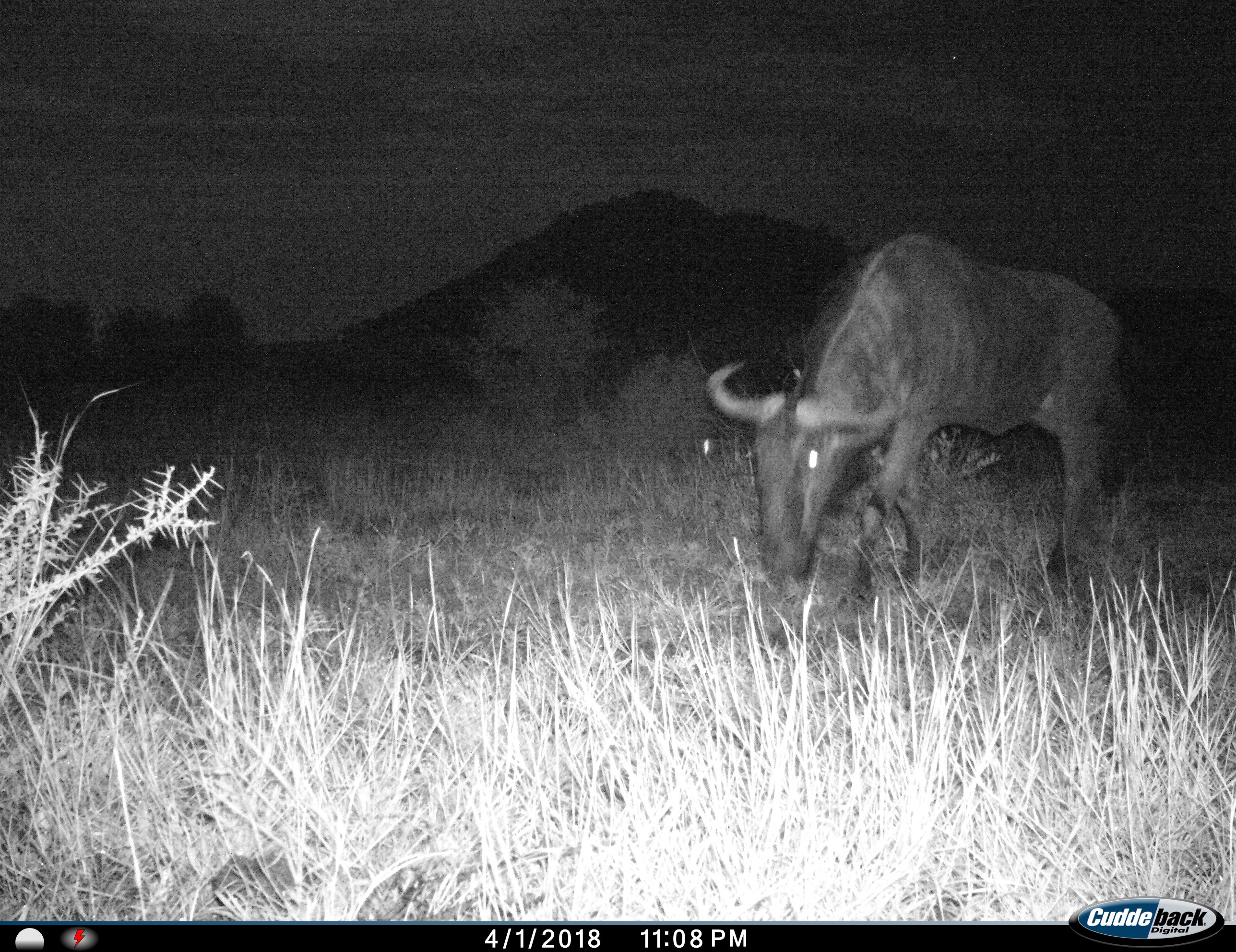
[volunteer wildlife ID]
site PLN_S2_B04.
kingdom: Animalia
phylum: Chordata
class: Mammalia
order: Artiodactyla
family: Bovidae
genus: Connochaetes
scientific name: Connochaetes taurinus taurinus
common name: blue wildebeest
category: wildebeestblue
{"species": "wildebeestblue (blue wildebeest) (Connochaetes taurinus taurinus)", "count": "1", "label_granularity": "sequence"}